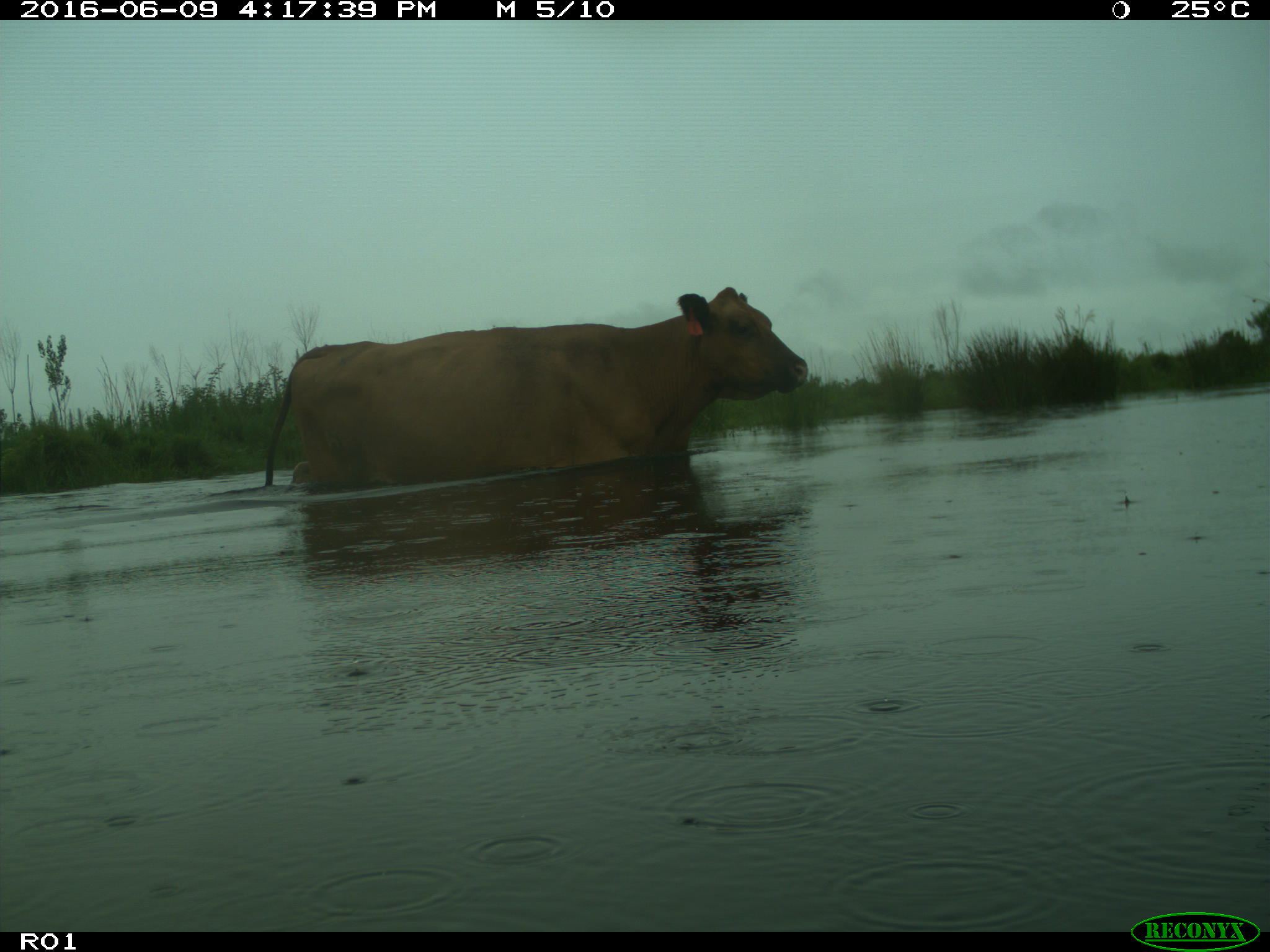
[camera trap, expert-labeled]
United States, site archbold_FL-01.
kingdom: Animalia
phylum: Chordata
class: Mammalia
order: Artiodactyla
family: Bovidae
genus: Bos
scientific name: Bos taurus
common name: domestic cow